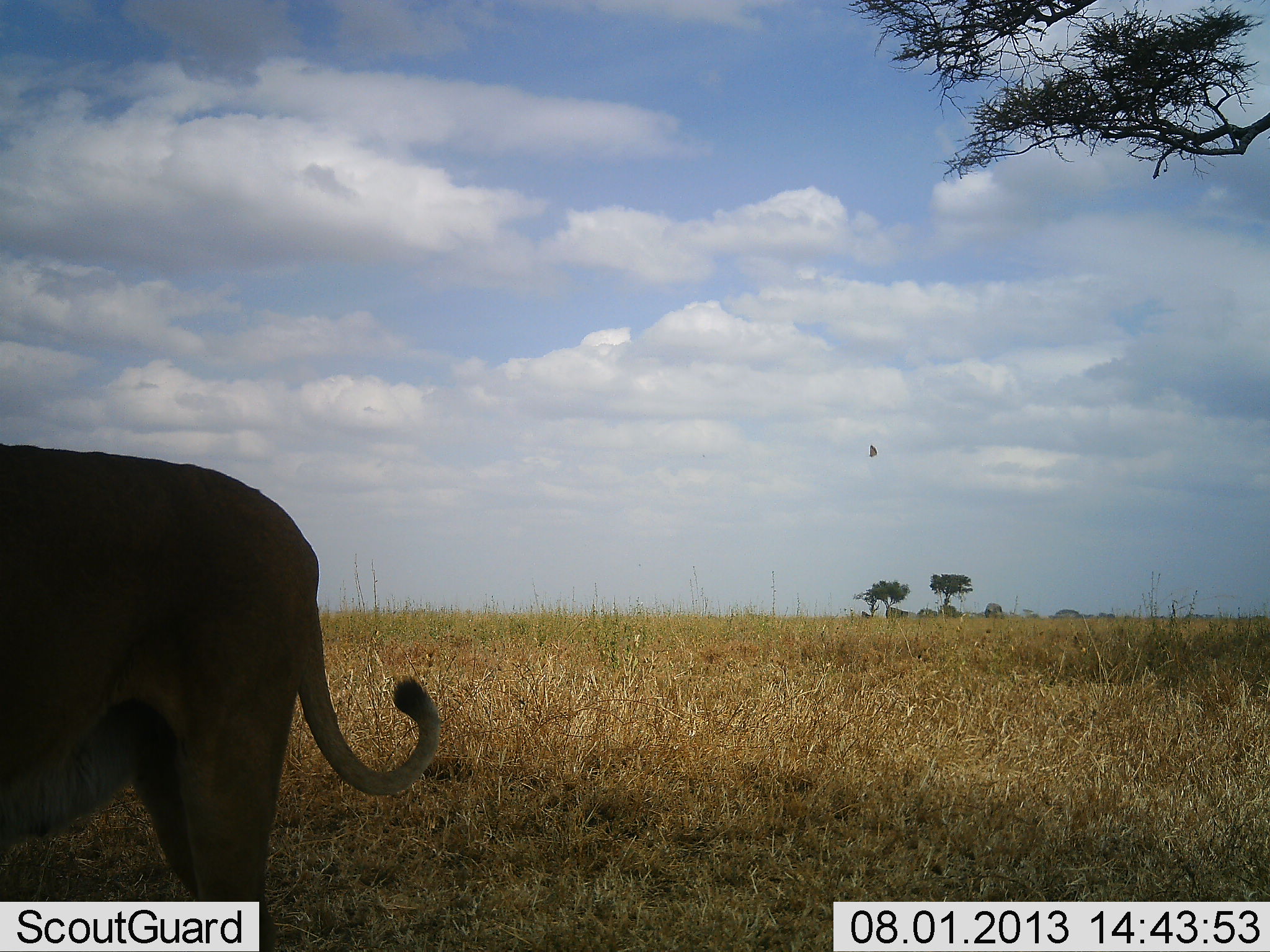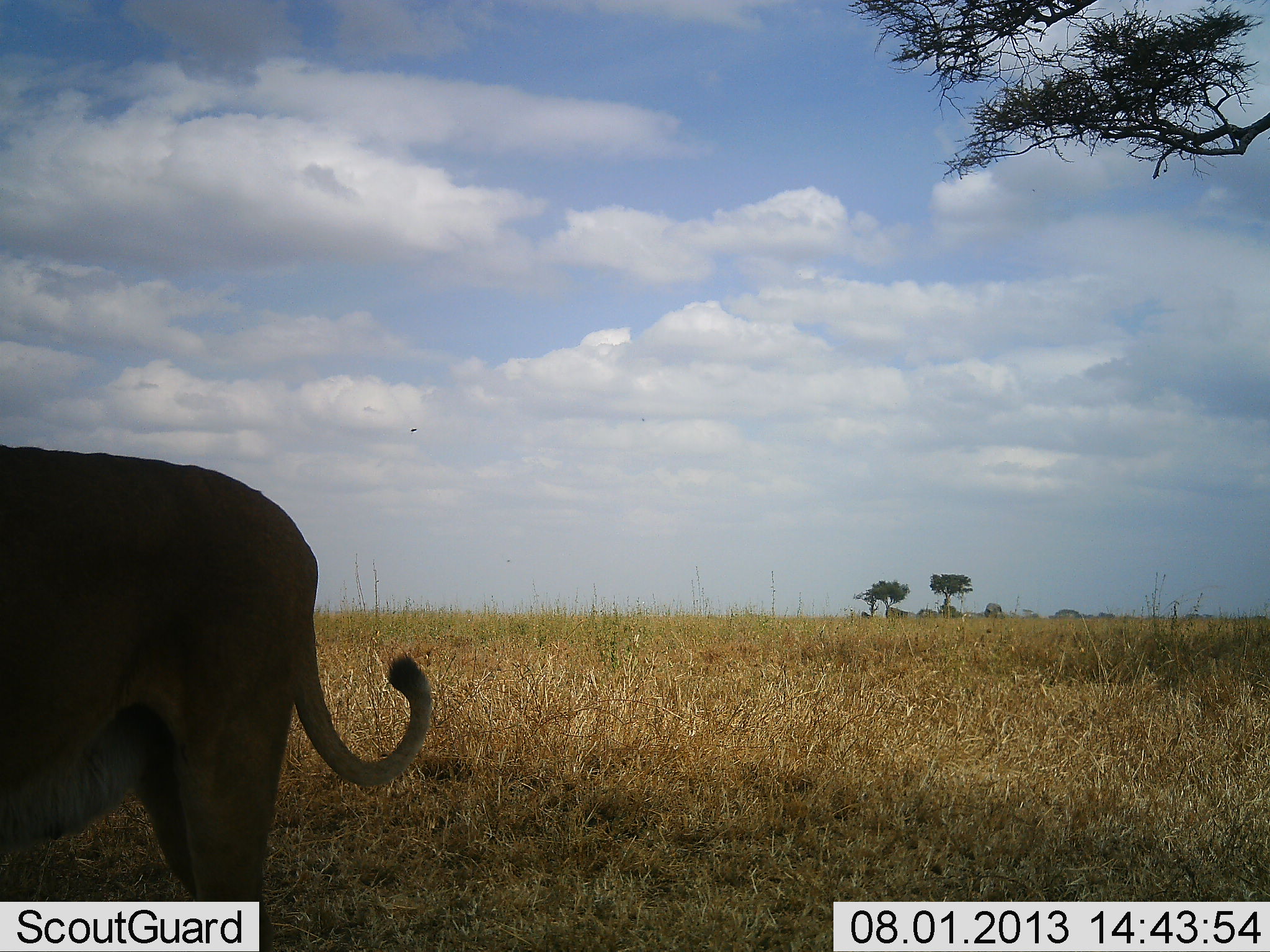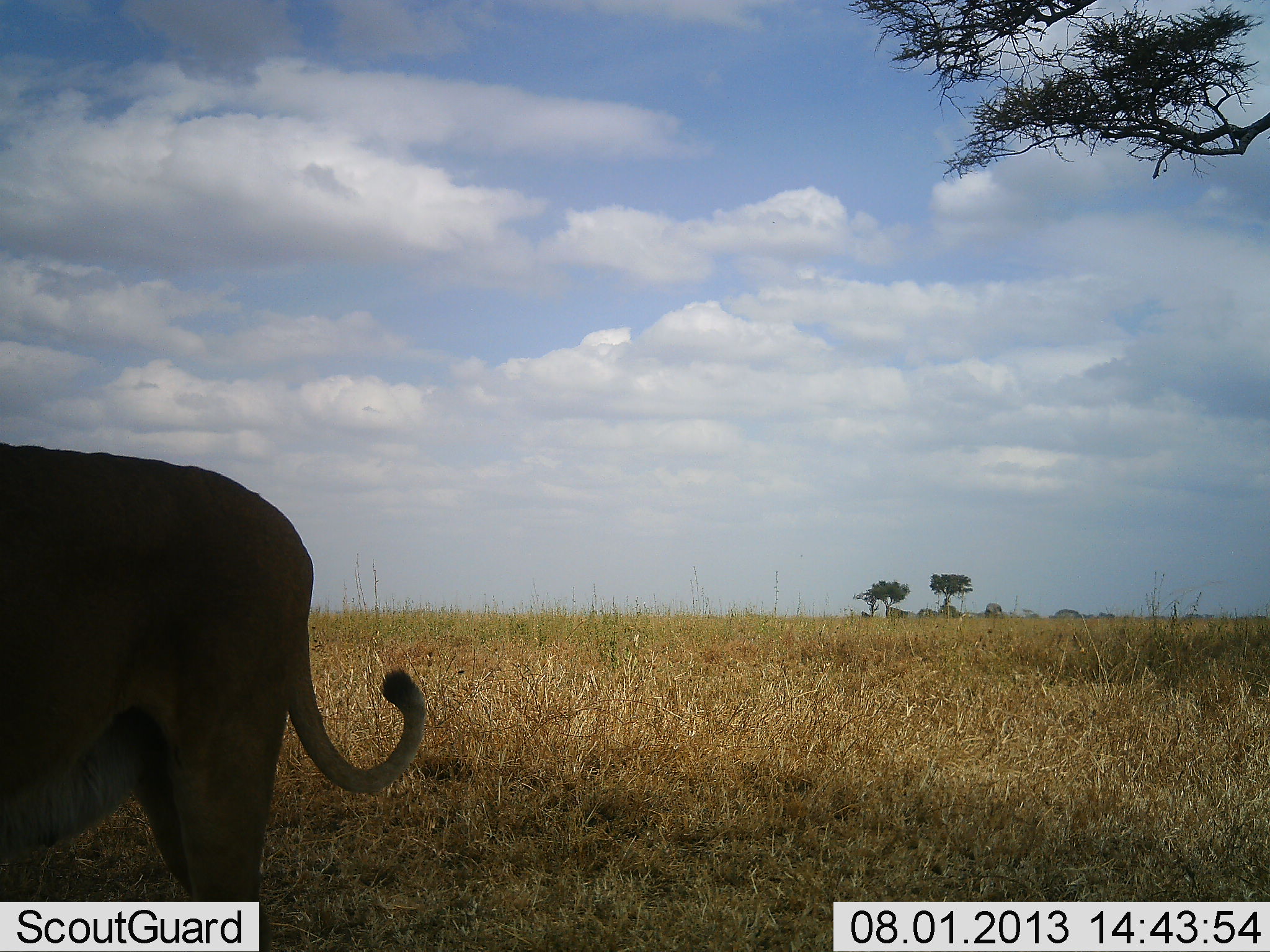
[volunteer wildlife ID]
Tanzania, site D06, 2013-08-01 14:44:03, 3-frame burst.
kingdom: Animalia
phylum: Chordata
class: Mammalia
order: Carnivora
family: Felidae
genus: Panthera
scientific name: Panthera leo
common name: lion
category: lionfemale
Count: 1.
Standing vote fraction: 90%.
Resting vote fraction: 7%.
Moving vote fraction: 7%.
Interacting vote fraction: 0%.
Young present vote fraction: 0%.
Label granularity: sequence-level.